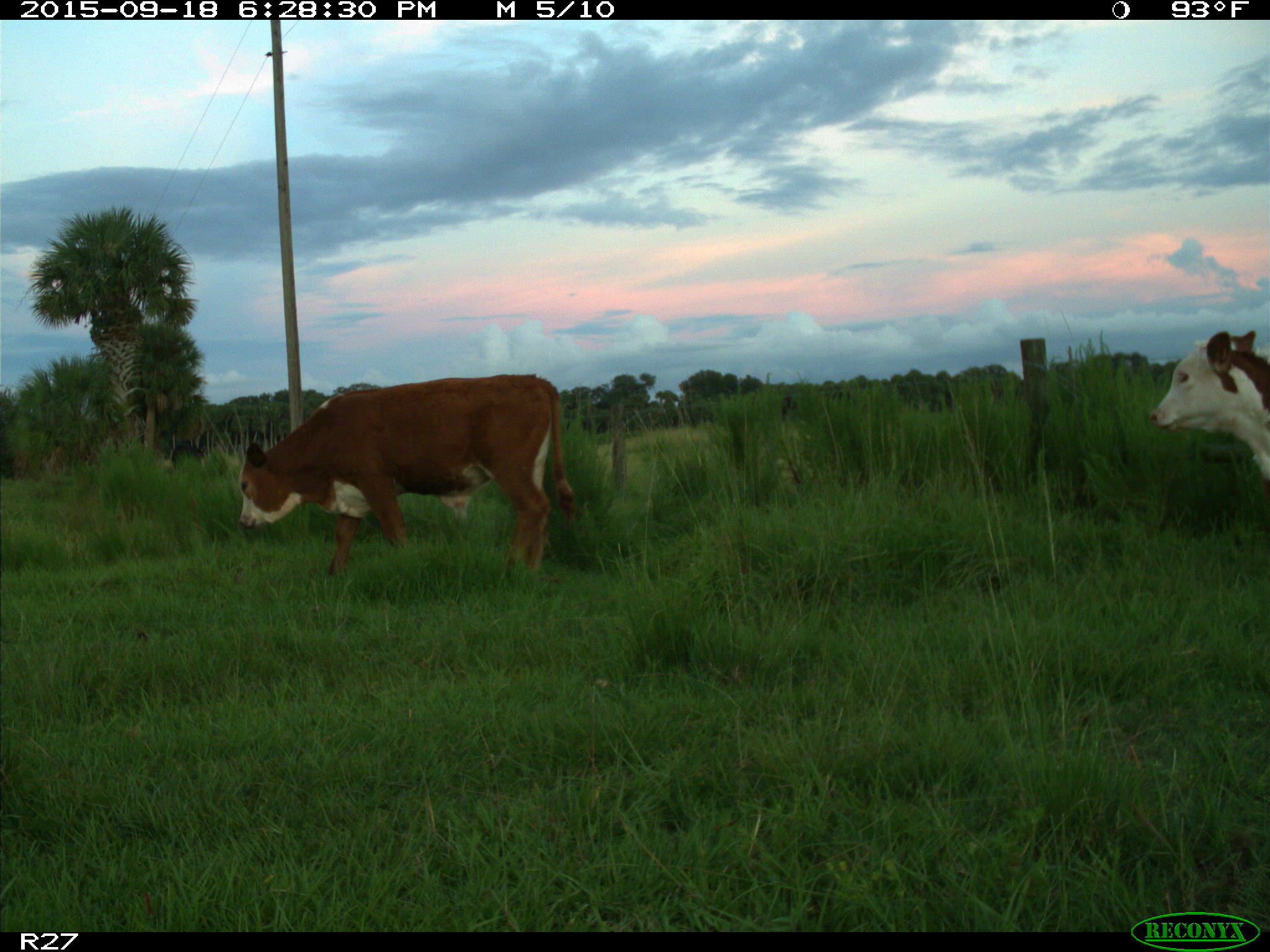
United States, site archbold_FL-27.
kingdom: Animalia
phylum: Chordata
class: Mammalia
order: Artiodactyla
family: Bovidae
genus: Bos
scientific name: Bos taurus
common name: domestic cow